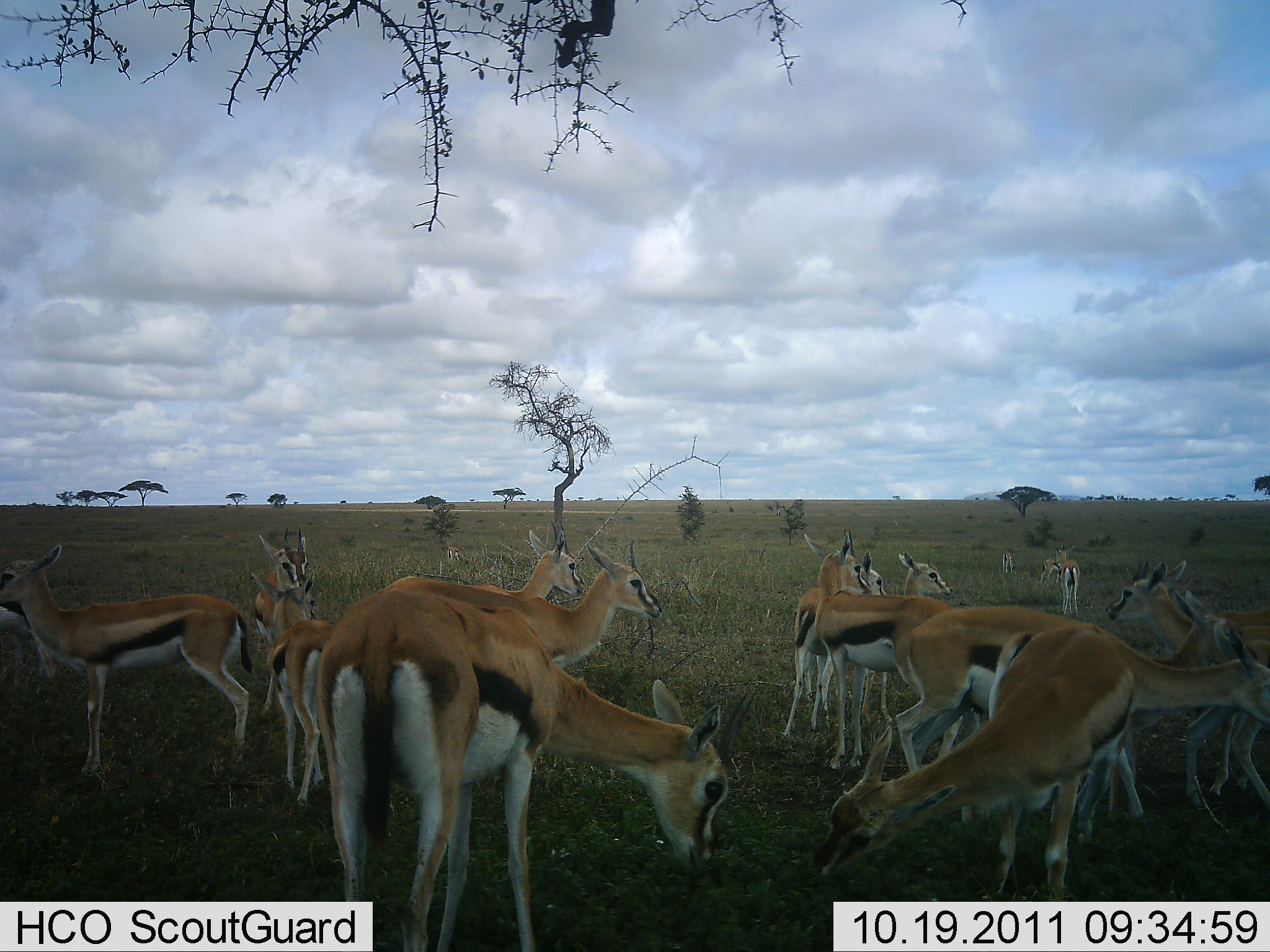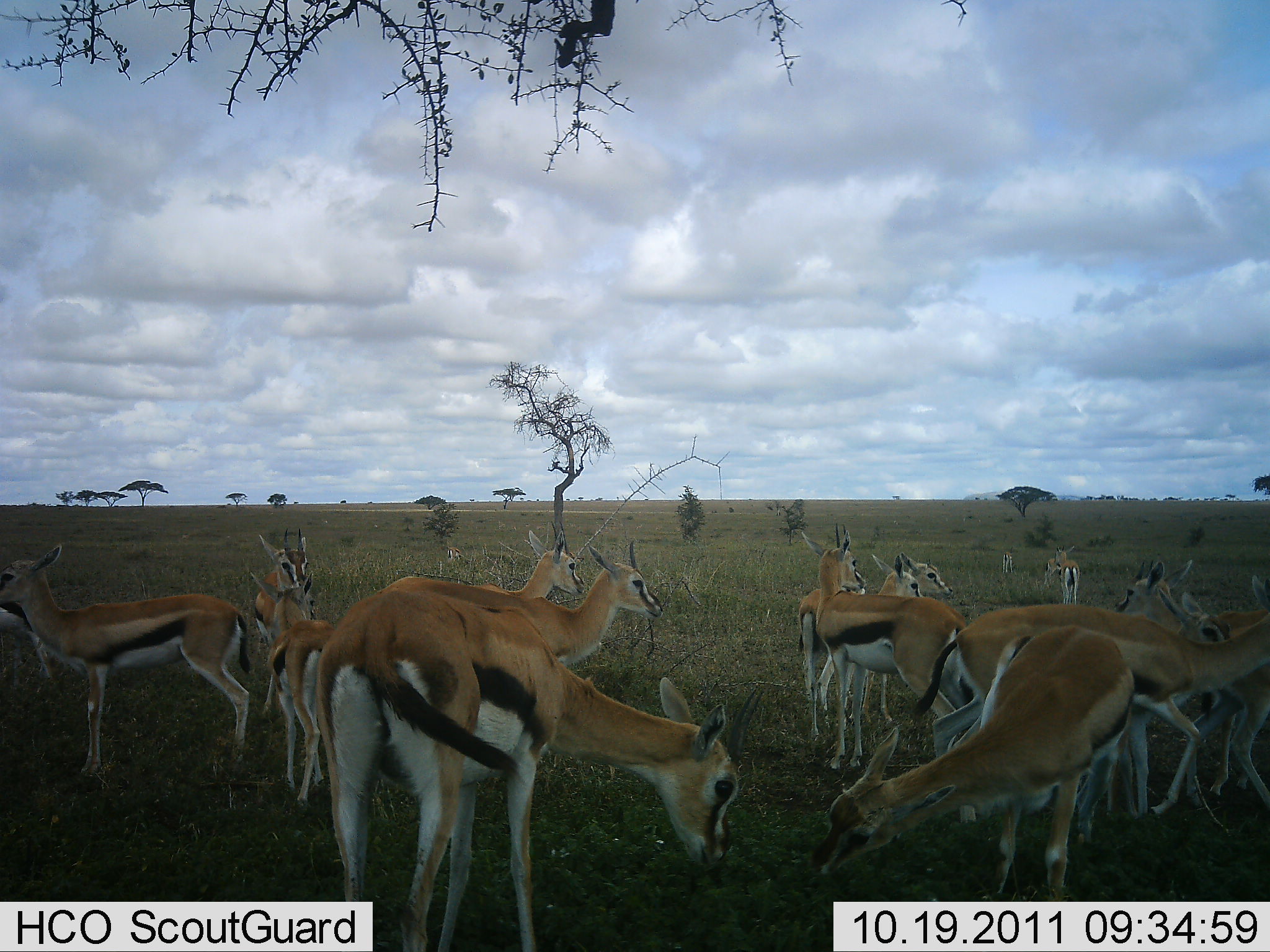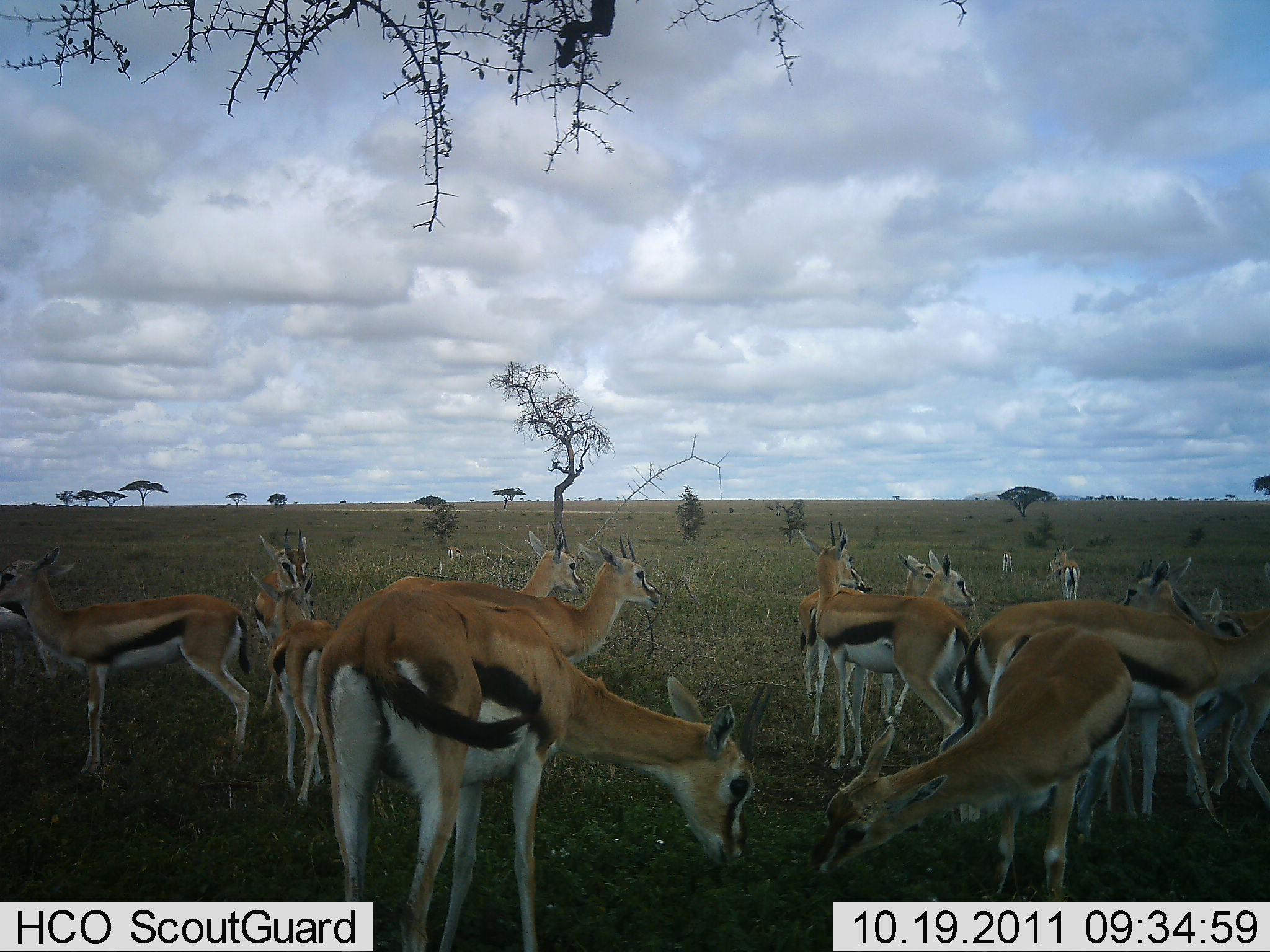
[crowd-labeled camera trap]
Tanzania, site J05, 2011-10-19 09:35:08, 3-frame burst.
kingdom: Animalia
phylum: Chordata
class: Mammalia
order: Artiodactyla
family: Bovidae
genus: Eudorcas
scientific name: Eudorcas thomsonii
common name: thomson's gazelle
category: gazellethomsons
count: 11-50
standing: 73%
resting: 0%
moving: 0%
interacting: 18%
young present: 18%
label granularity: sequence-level